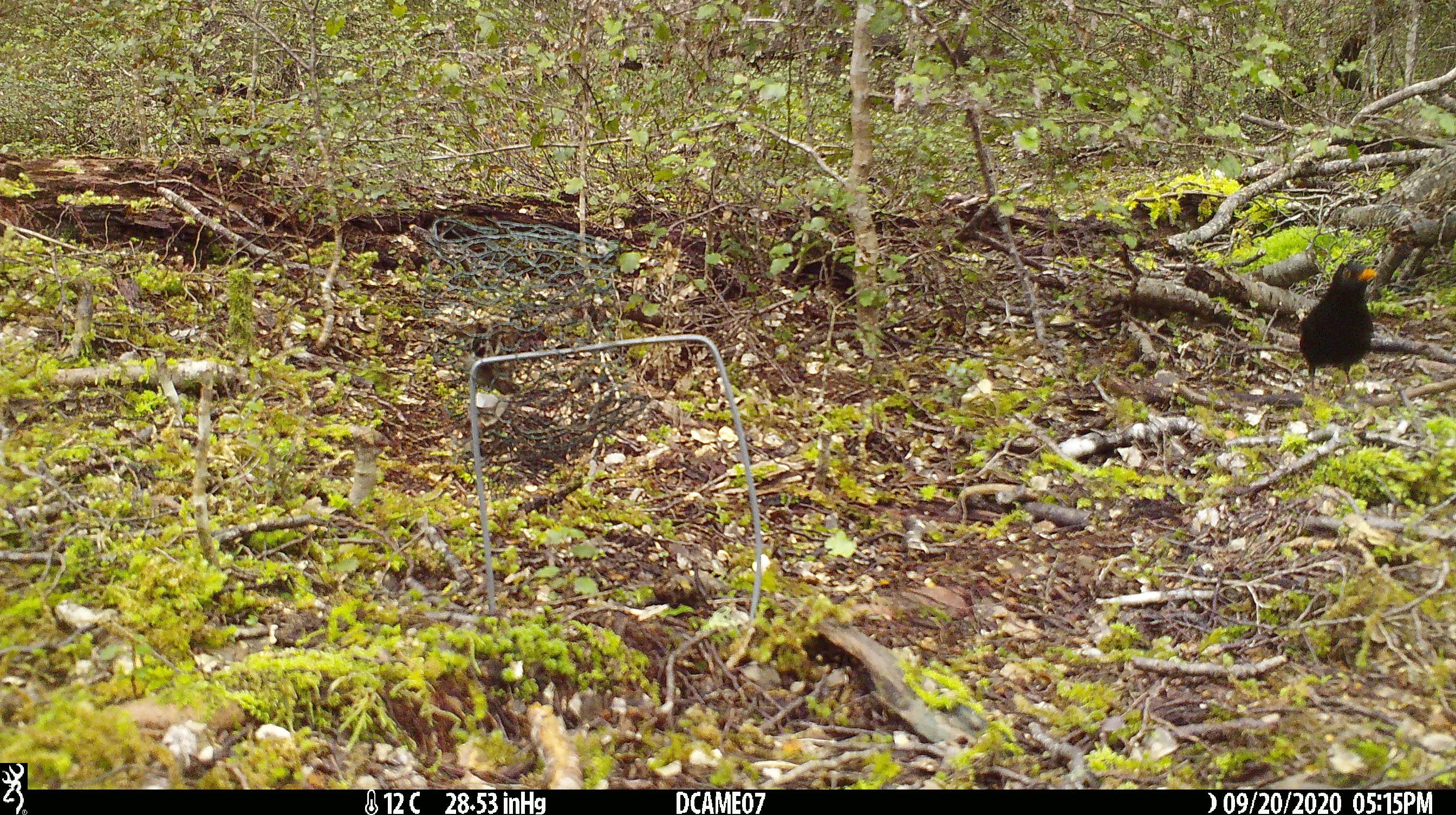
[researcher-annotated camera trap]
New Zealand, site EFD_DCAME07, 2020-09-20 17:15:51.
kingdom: Animalia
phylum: Chordata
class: Aves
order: Passeriformes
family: Turdidae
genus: Turdus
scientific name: Turdus merula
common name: eurasian blackbird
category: blackbird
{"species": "blackbird (eurasian blackbird) (Turdus merula)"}